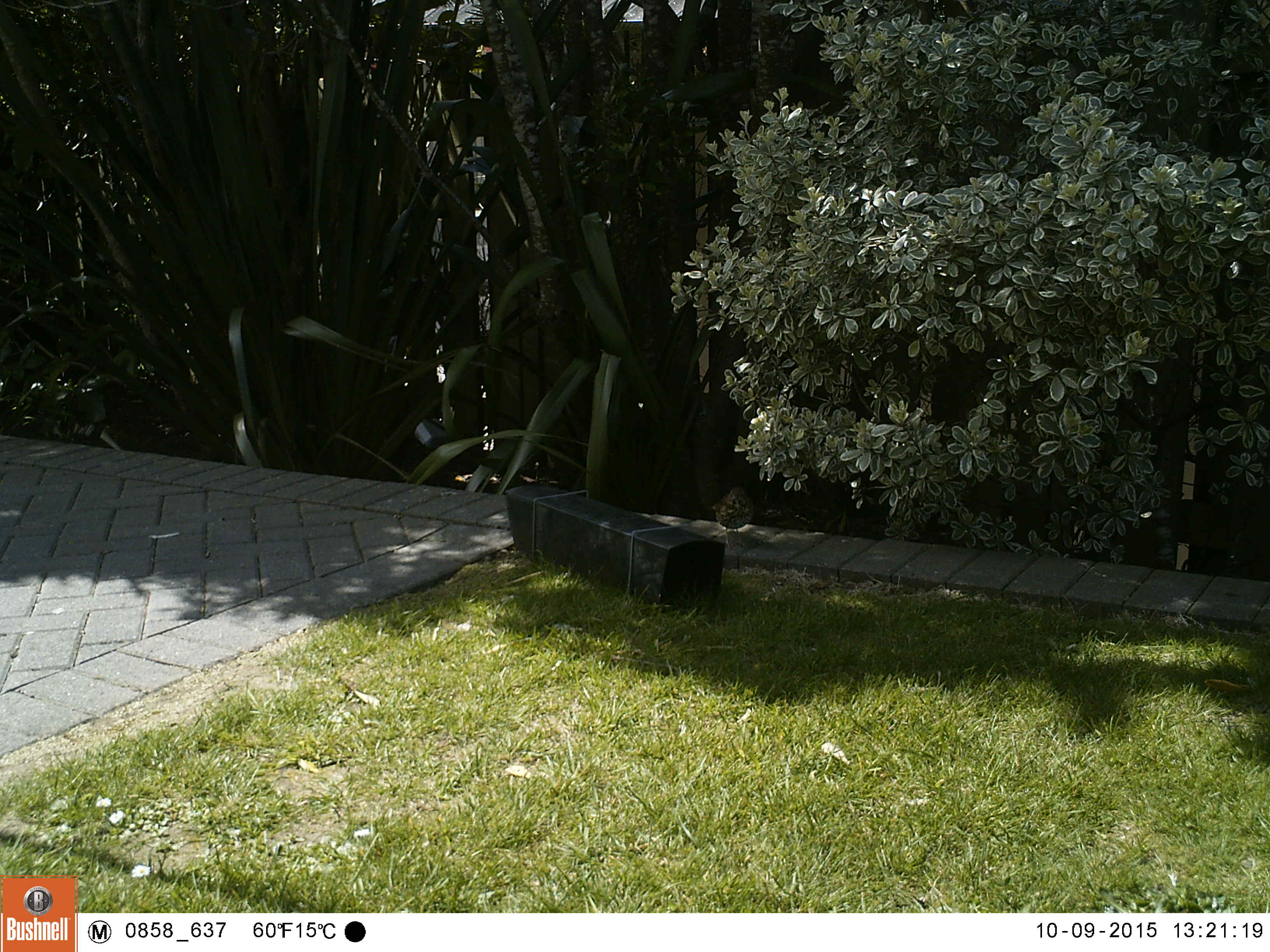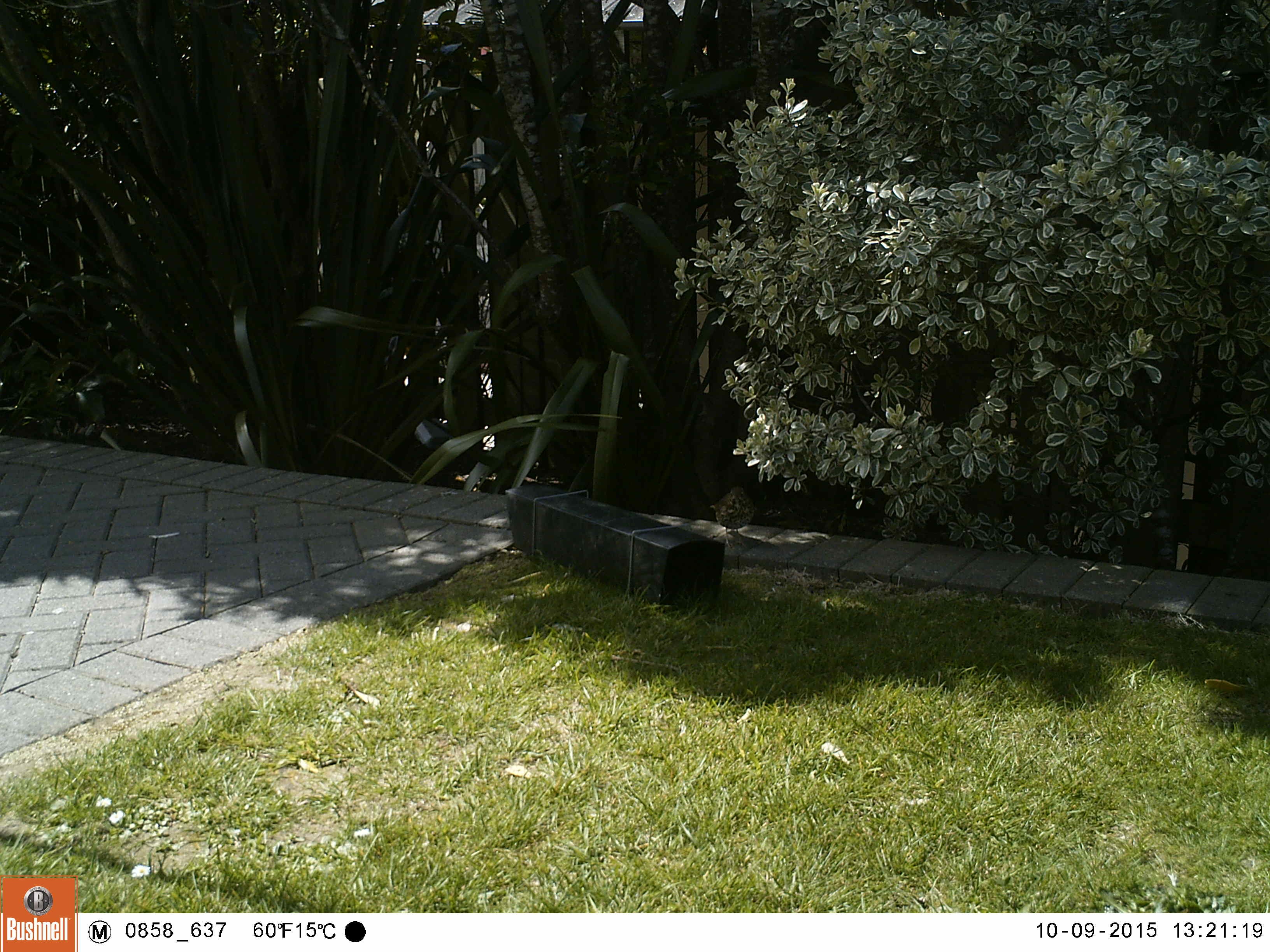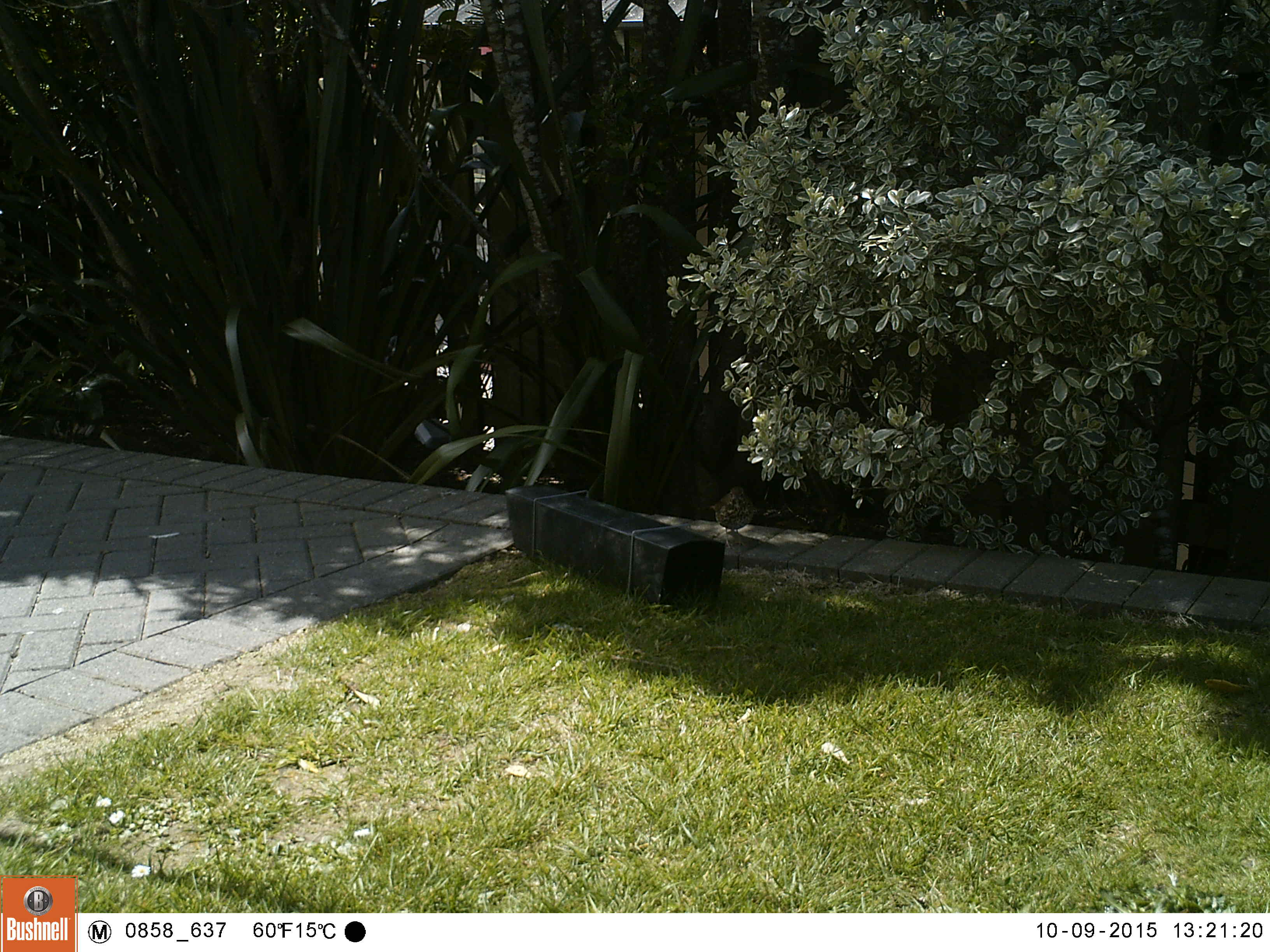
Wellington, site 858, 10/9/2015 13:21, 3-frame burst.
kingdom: Animalia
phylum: Chordata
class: Aves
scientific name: Aves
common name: bird